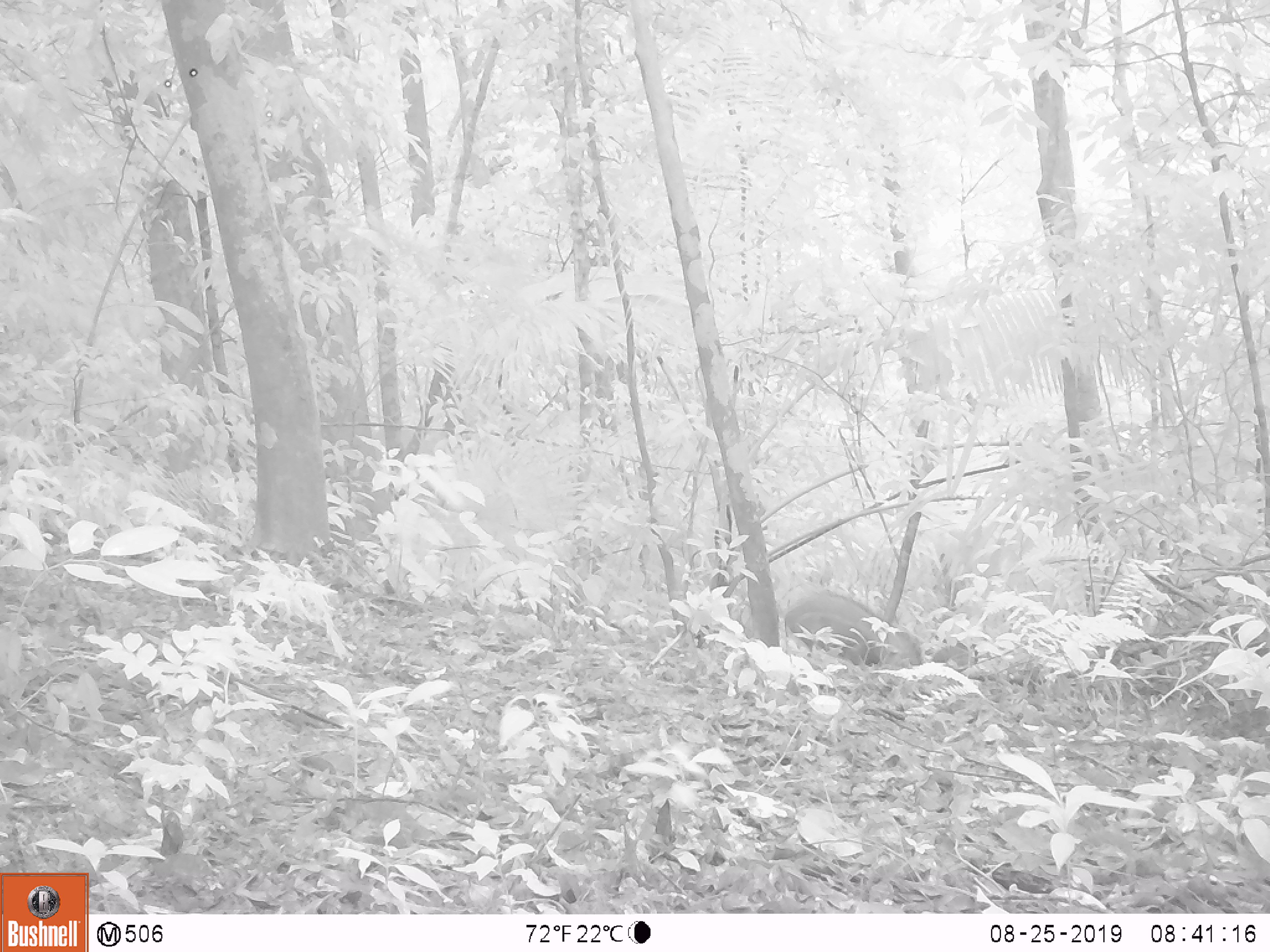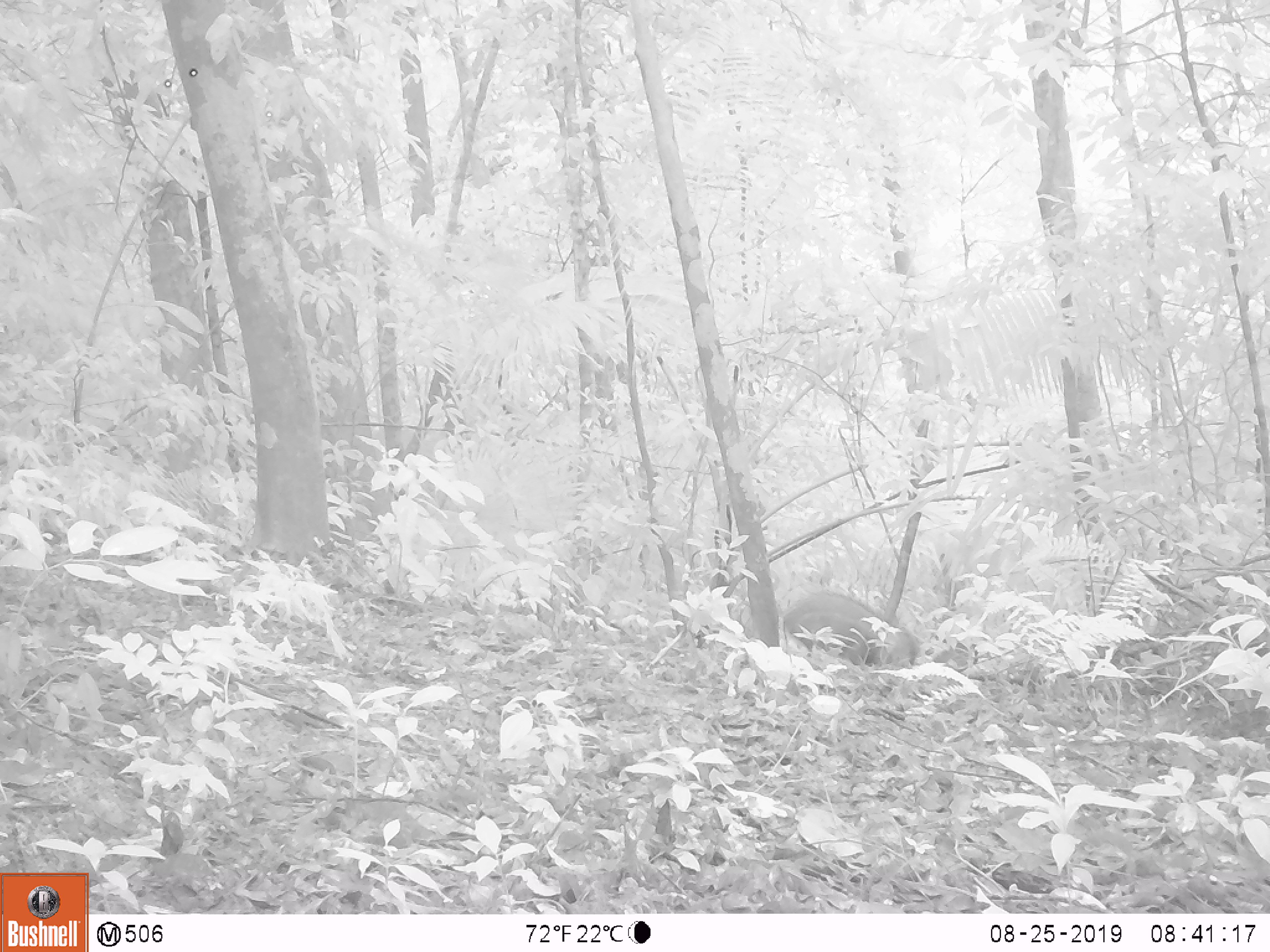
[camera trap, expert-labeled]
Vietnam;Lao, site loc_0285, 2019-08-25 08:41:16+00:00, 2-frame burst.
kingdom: Animalia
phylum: Chordata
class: Mammalia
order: Artiodactyla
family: Suidae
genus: Sus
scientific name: Sus scrofa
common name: eurasian wild pig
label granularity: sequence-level